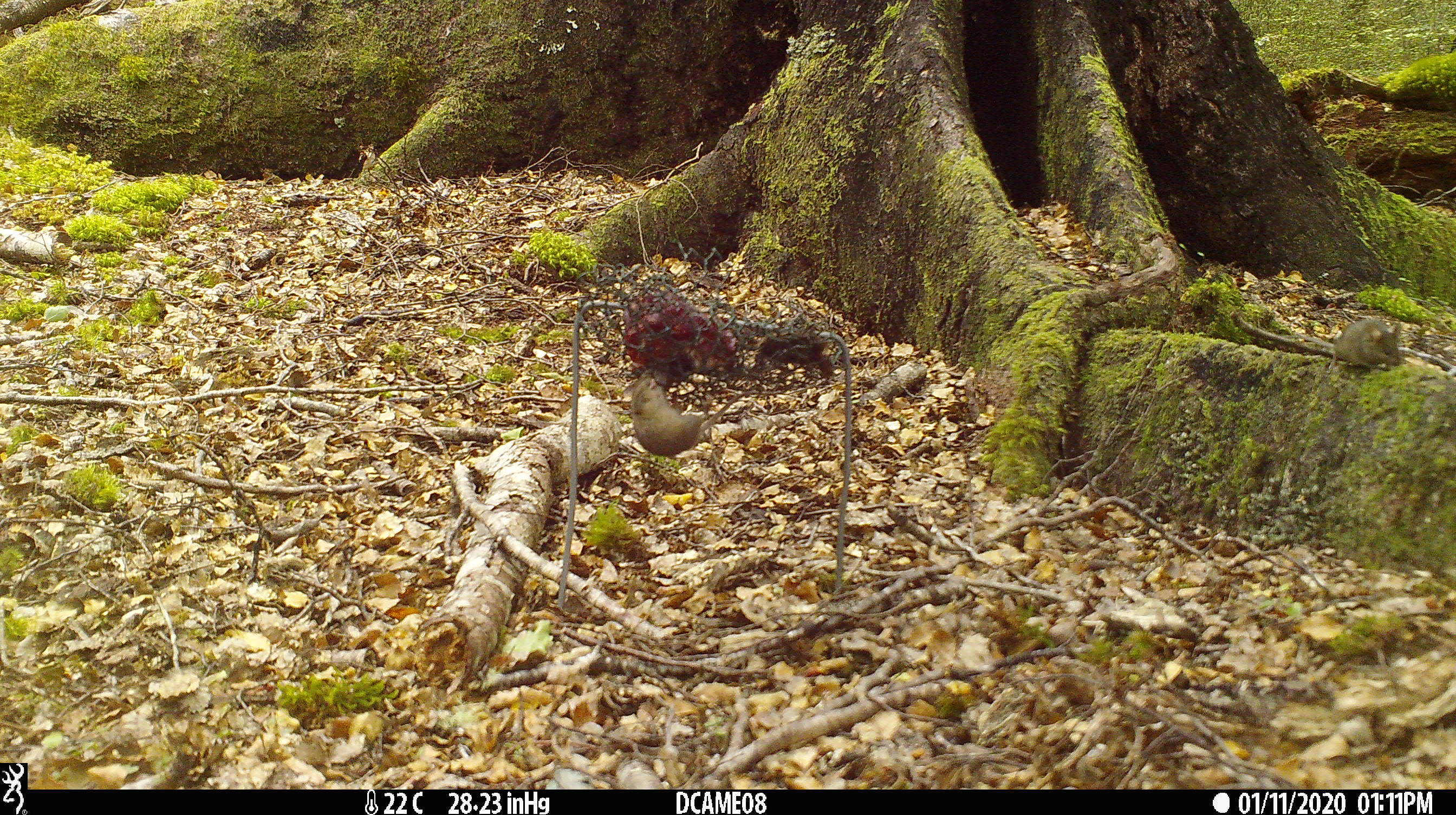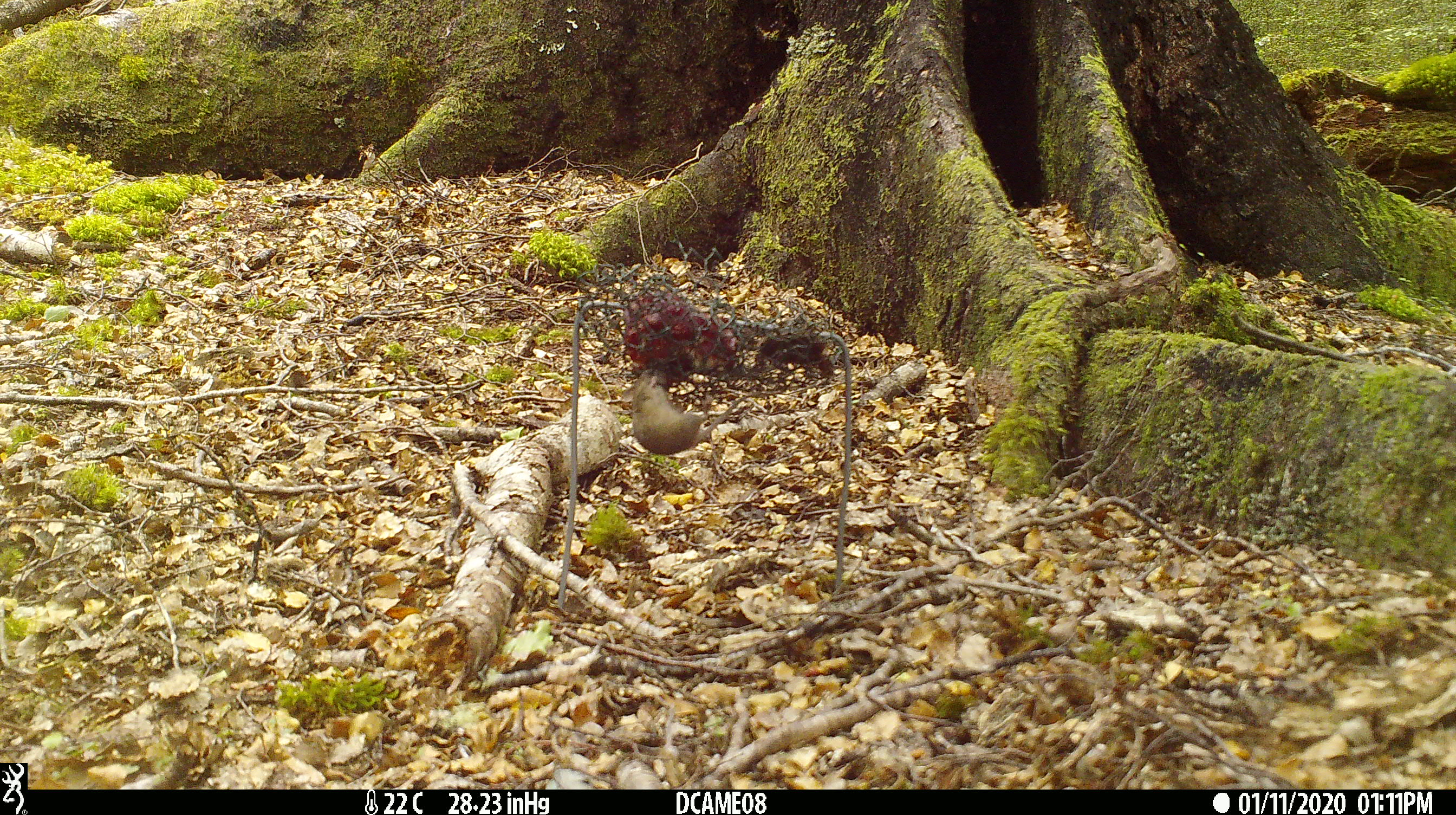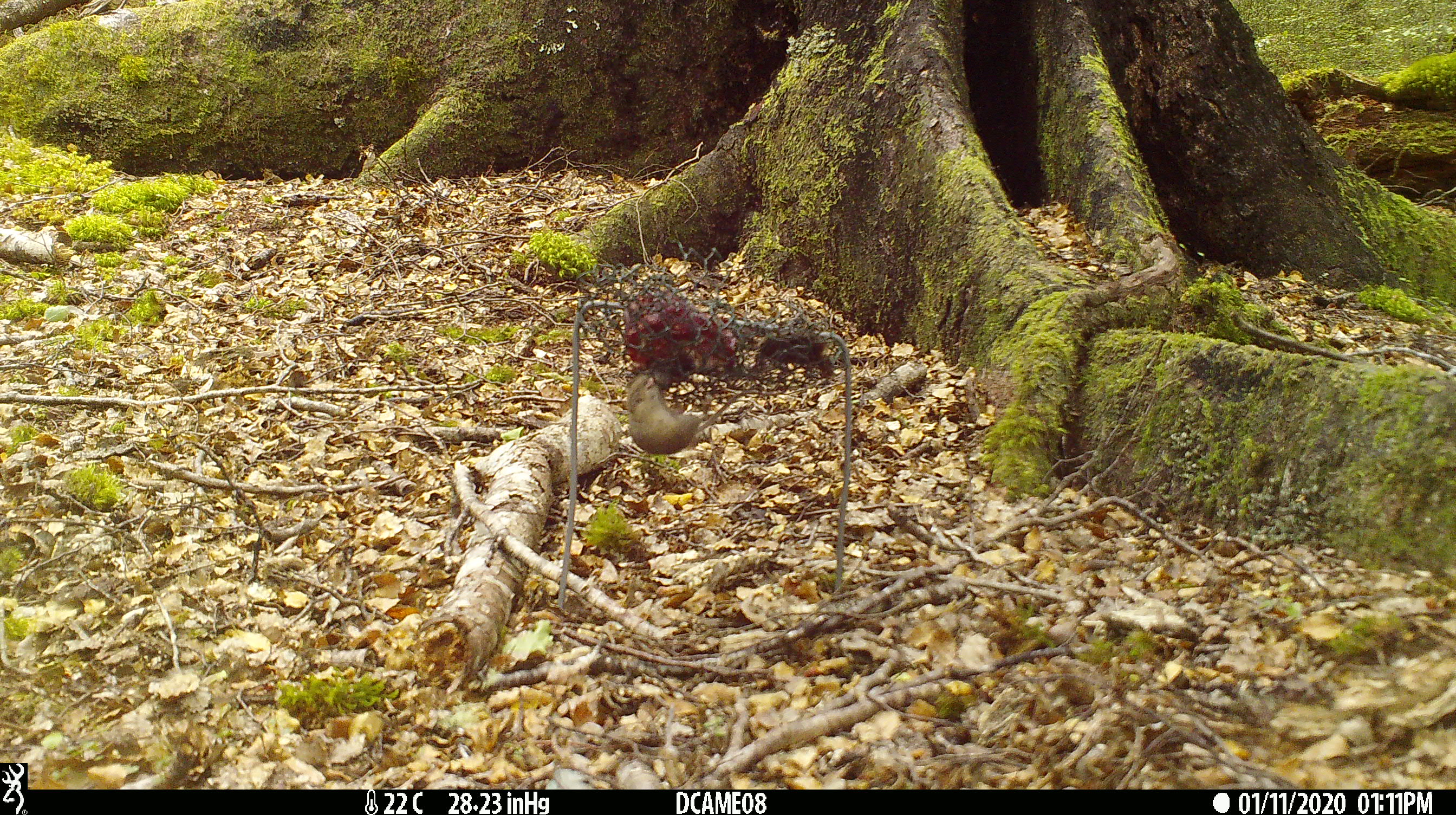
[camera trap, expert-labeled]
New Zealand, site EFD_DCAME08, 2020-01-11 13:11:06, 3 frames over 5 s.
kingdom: Animalia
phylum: Chordata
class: Mammalia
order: Rodentia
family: Muridae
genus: Mus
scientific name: Mus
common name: mouse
Mouse (Mus).